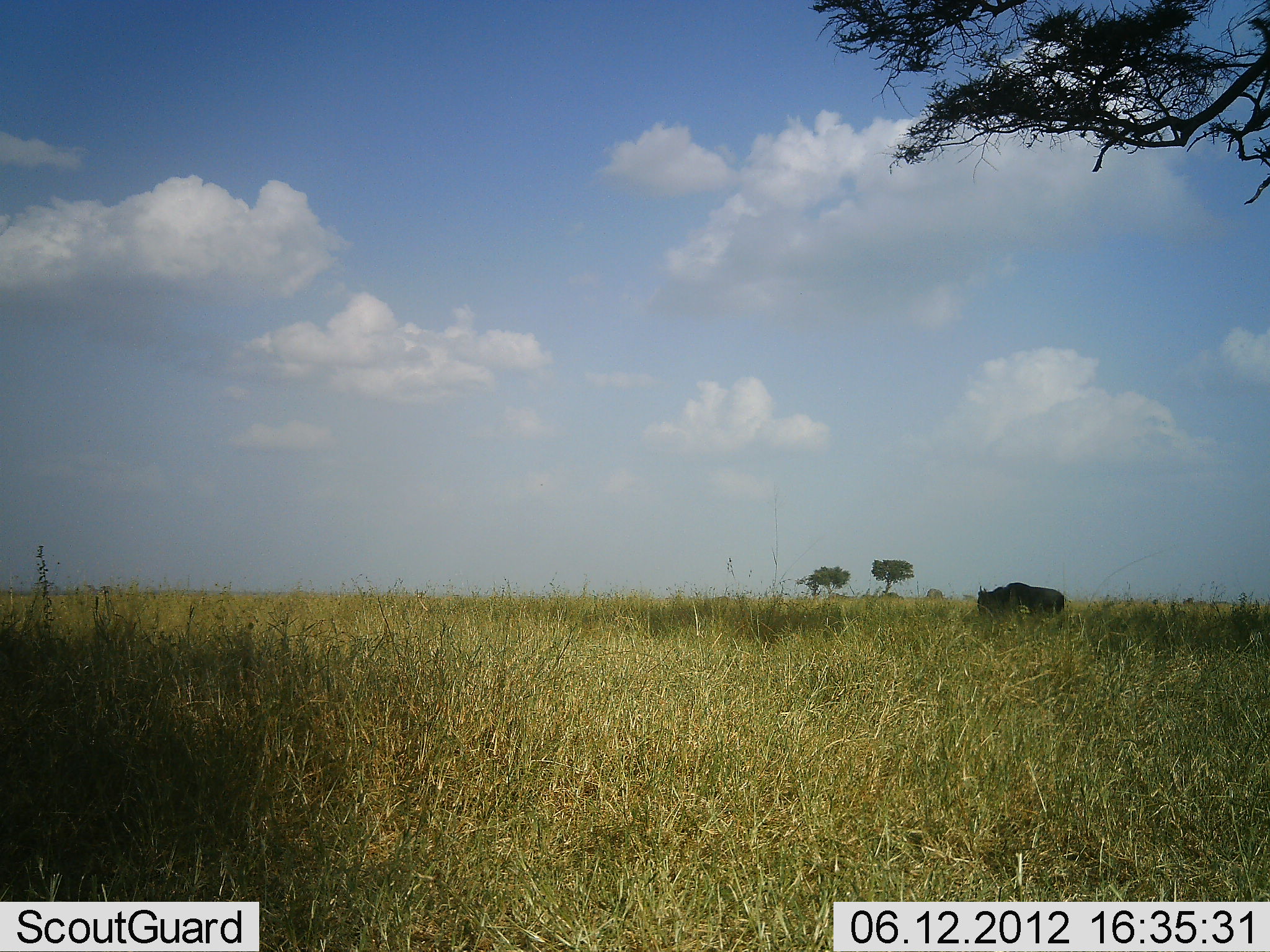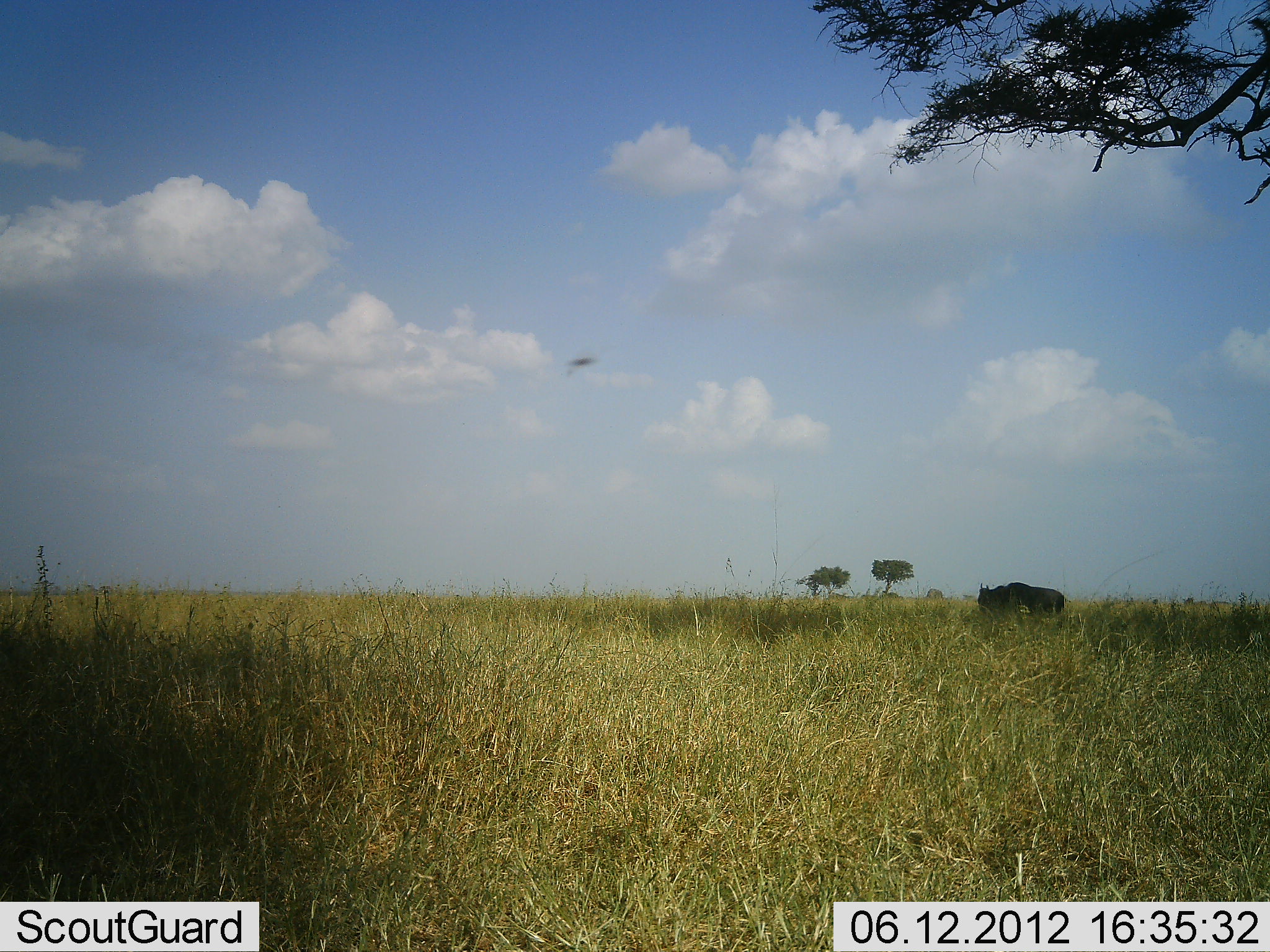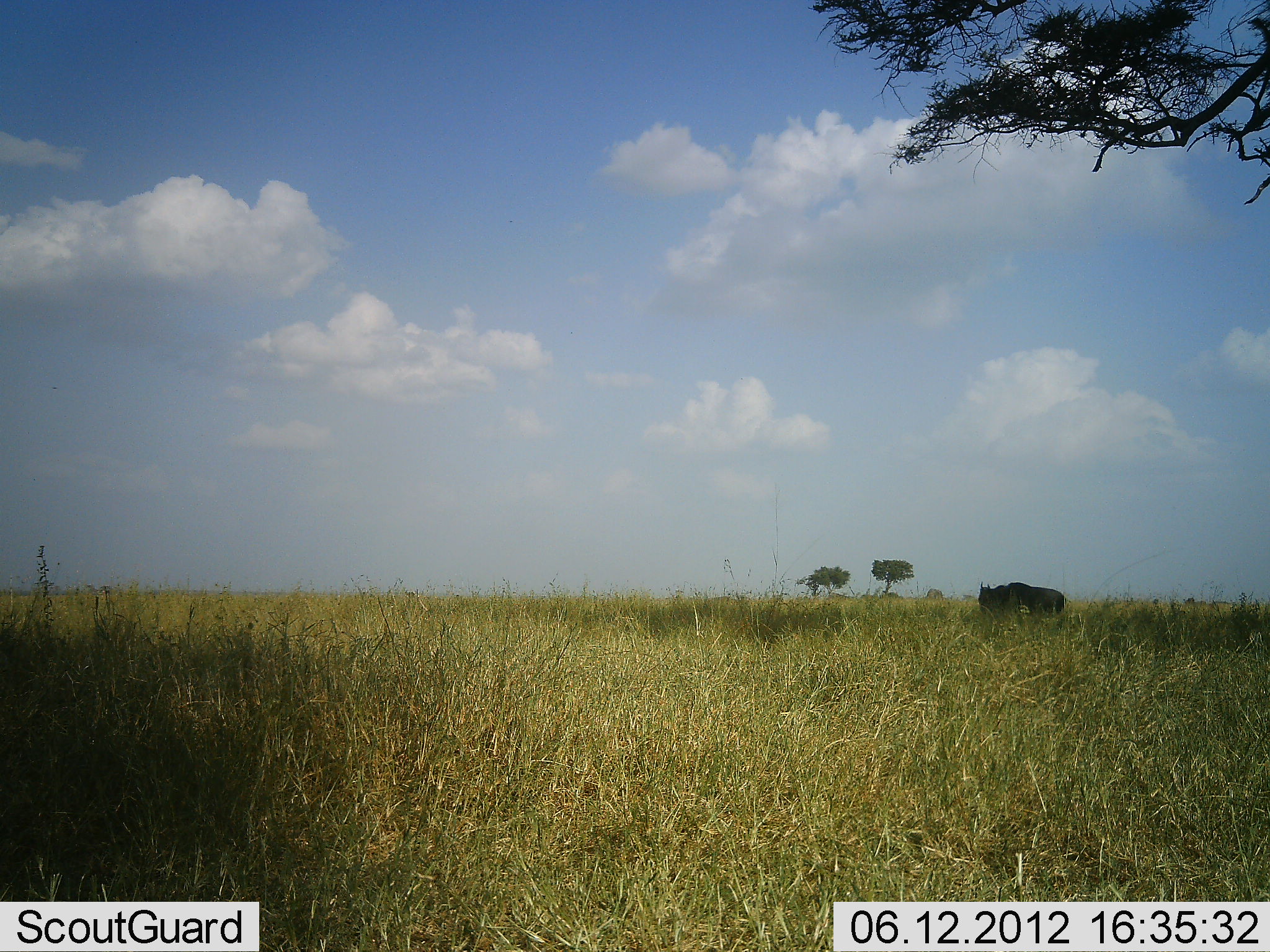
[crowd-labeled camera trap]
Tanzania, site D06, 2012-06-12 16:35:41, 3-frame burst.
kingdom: Animalia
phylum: Chordata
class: Mammalia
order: Artiodactyla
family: Bovidae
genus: Connochaetes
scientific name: Connochaetes taurinus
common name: blue wildebeest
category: wildebeest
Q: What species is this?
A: Wildebeest (blue wildebeest) (Connochaetes taurinus).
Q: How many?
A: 1.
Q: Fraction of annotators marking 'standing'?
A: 64%.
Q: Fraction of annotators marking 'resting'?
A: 0%.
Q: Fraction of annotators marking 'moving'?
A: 0%.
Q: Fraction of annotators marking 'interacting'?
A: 0%.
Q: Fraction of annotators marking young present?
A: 0%.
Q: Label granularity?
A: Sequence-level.